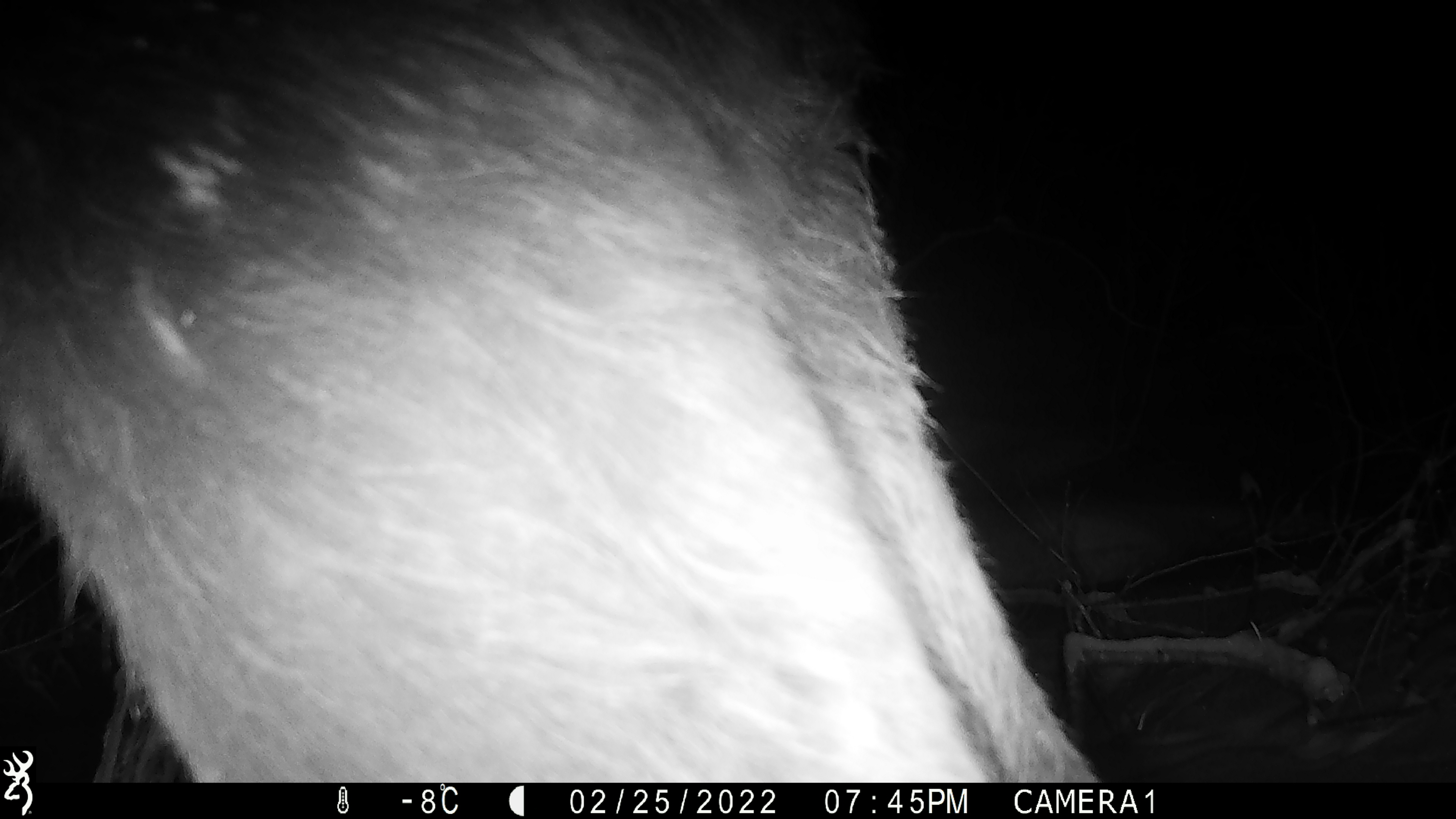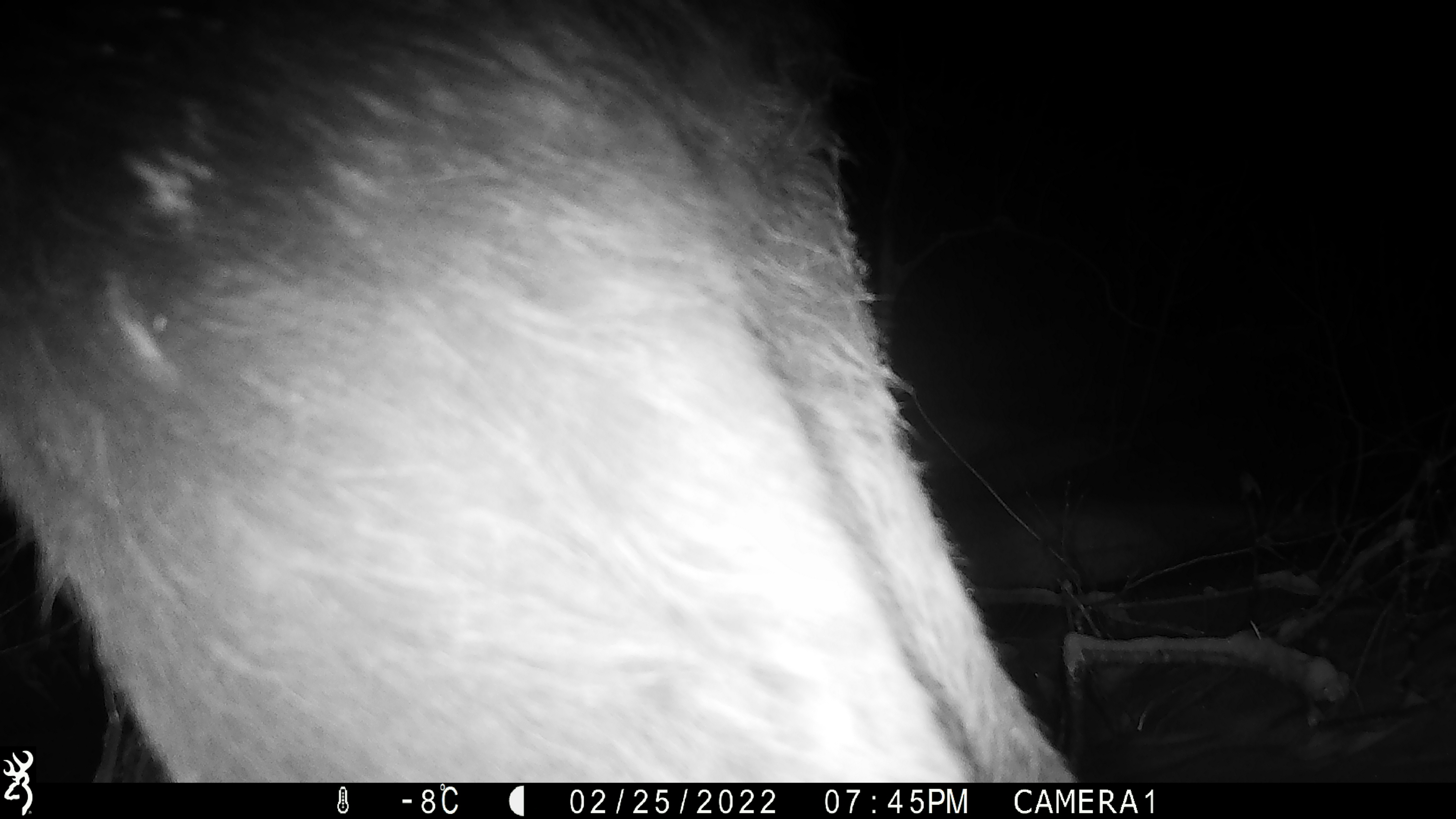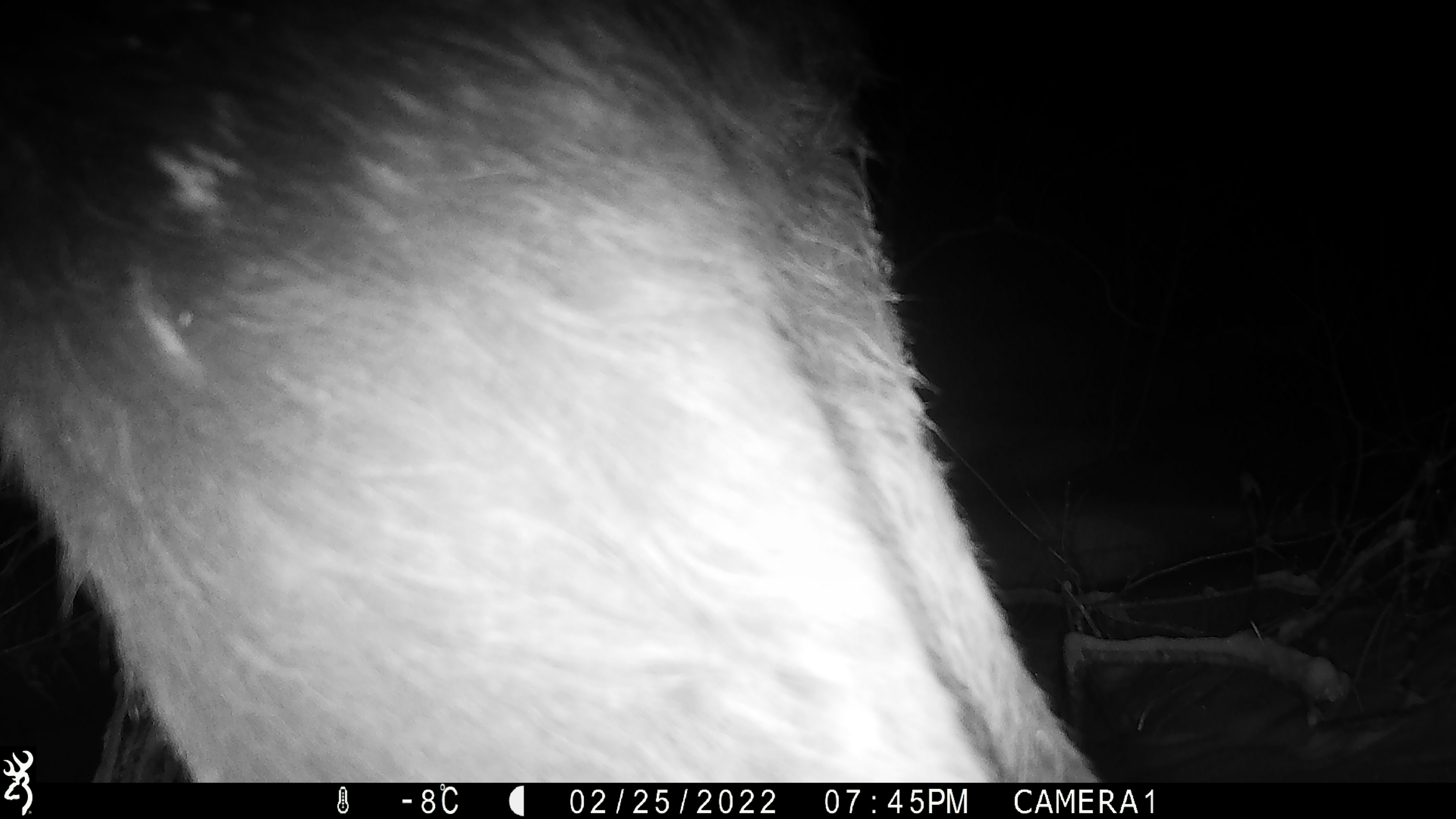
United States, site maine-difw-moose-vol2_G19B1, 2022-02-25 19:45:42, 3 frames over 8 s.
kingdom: Animalia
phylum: Chordata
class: Mammalia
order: Artiodactyla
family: Cervidae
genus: Alces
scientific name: Alces alces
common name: moose